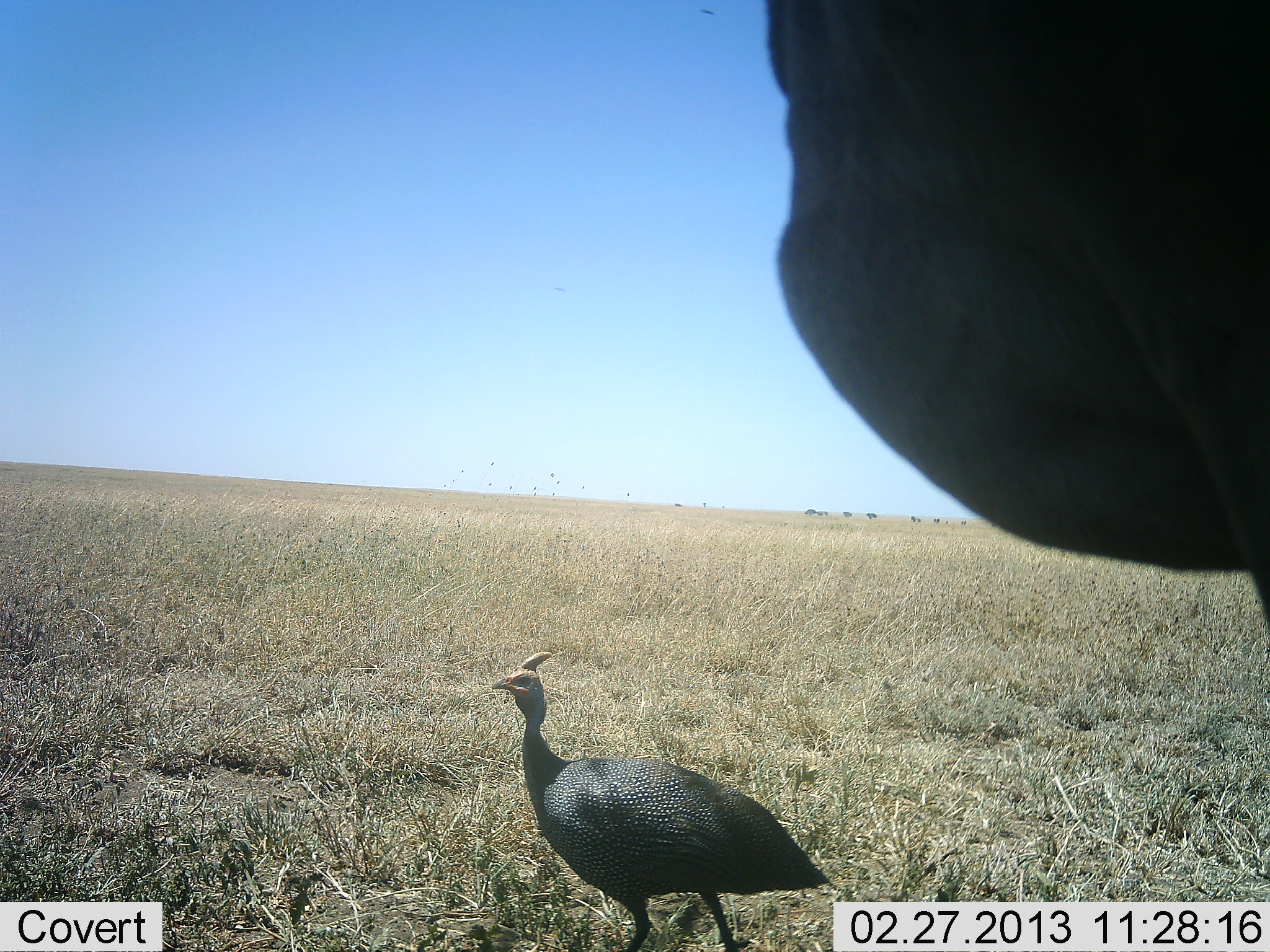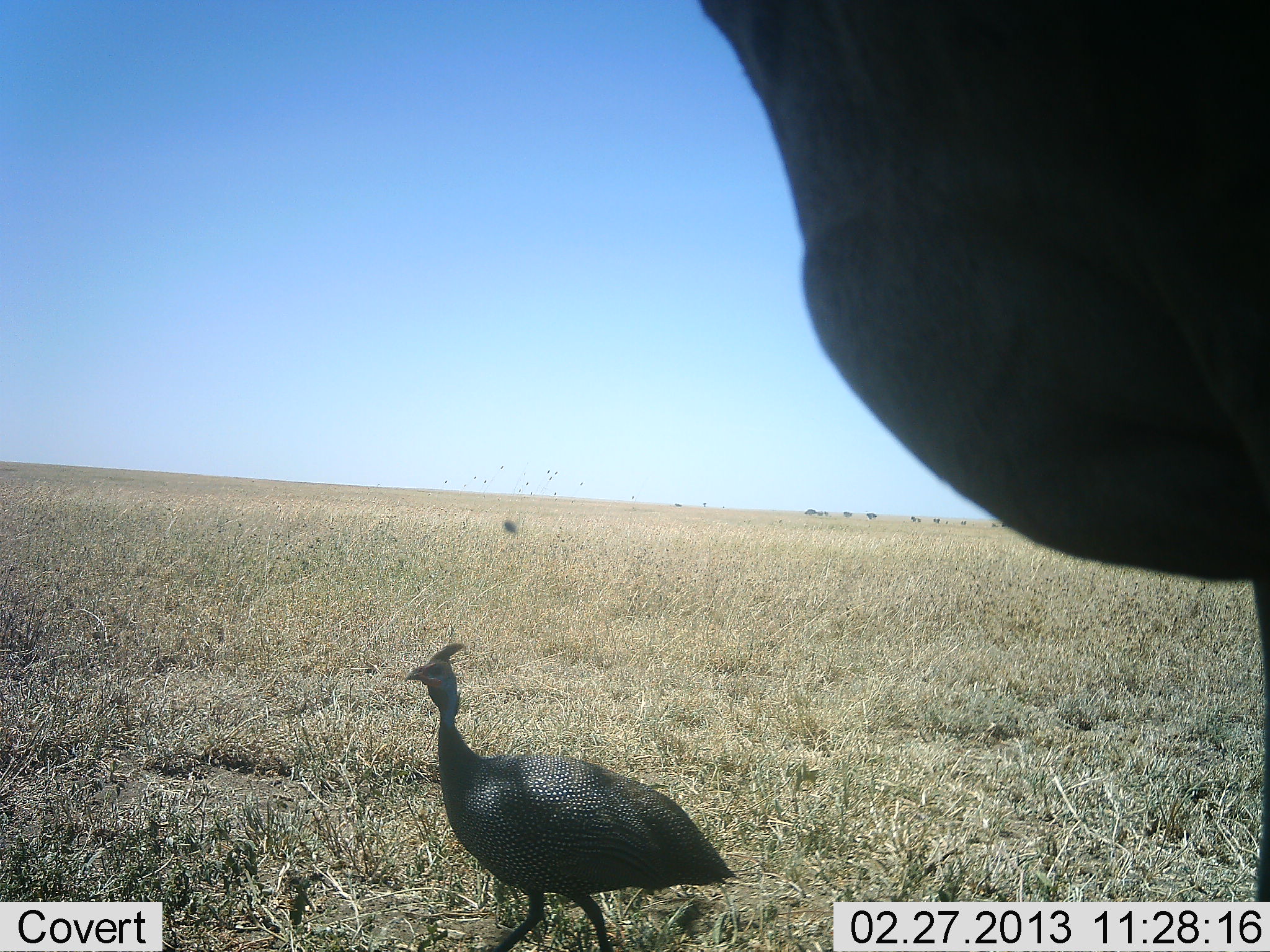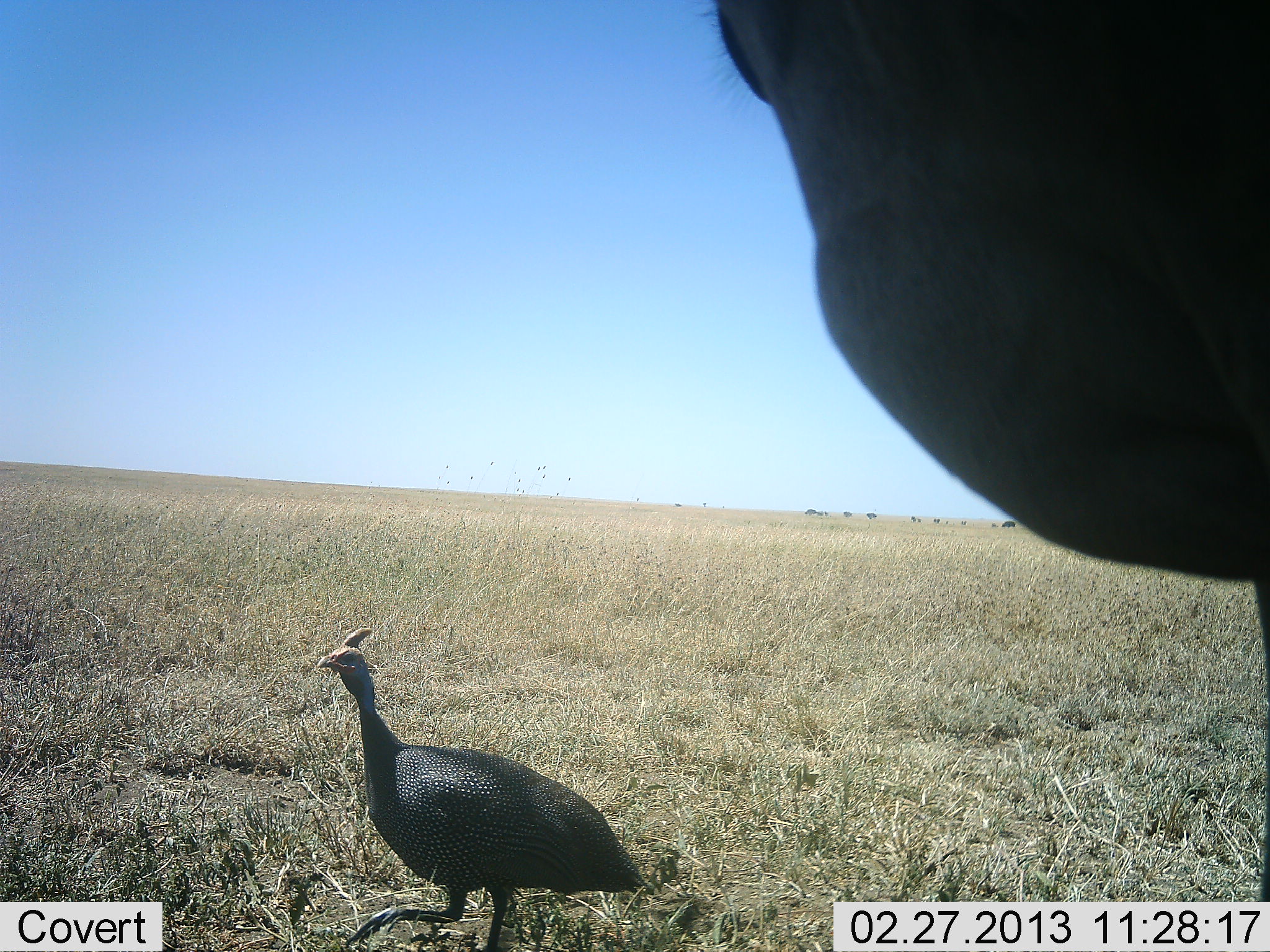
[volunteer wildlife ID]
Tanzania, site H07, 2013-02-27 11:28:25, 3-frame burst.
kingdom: Animalia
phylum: Chordata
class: Aves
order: Galliformes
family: Numididae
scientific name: Numididae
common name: guinea fowl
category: guineafowl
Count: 1.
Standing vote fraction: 12%.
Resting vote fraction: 0%.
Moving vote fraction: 88%.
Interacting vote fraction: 0%.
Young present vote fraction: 0%.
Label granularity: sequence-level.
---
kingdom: Animalia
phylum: Chordata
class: Mammalia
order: Artiodactyla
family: Bovidae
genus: Alcelaphus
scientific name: Alcelaphus buselaphus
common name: hartebeest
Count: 1.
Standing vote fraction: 100%.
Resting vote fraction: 0%.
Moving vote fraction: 0%.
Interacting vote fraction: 0%.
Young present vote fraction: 0%.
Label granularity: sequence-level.